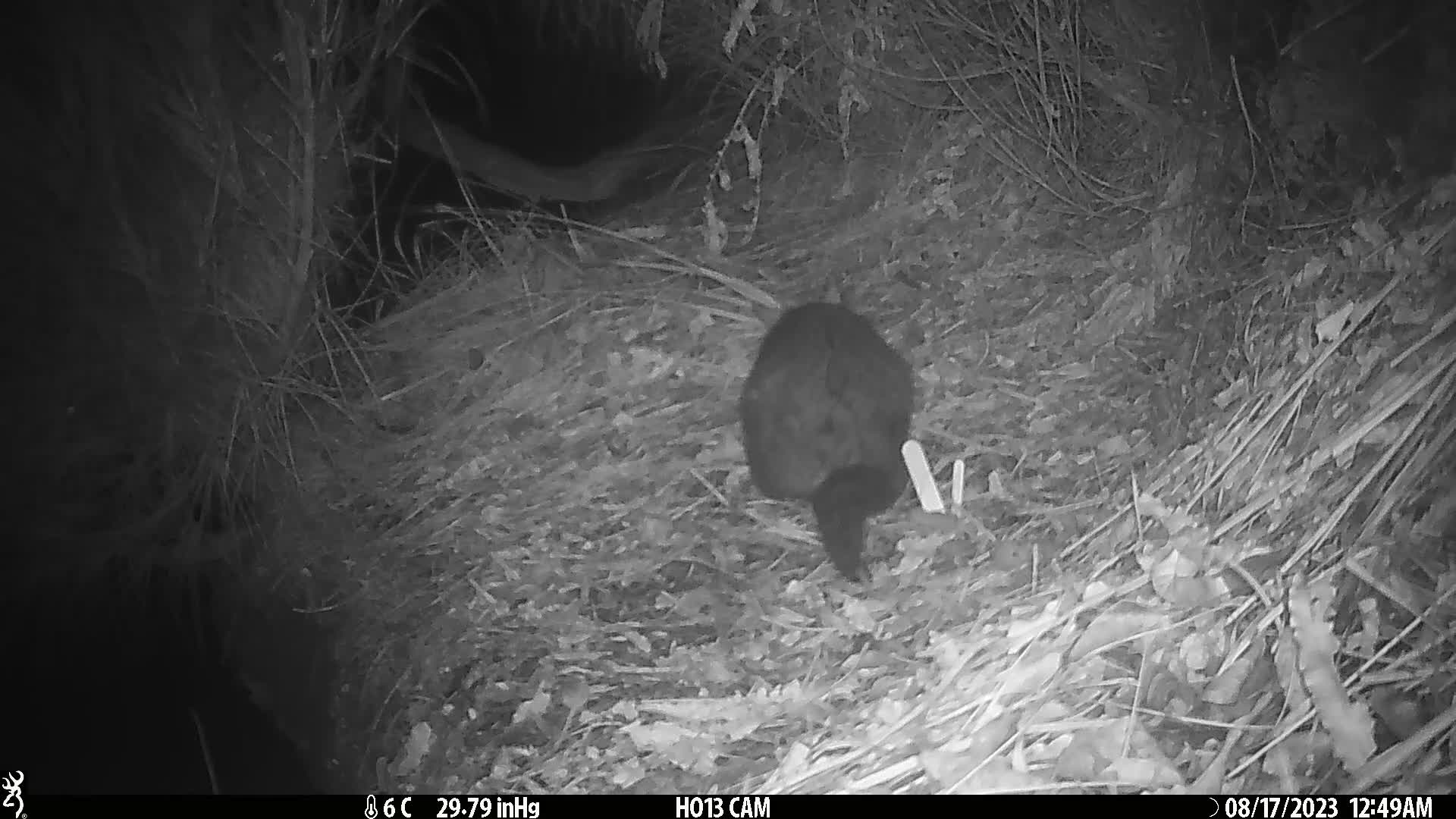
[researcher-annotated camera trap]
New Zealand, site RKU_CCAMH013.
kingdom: Animalia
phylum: Chordata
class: Mammalia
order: Diprotodontia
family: Phalangeridae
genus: Trichosurus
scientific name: Trichosurus vulpecula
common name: common brushtail possum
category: possum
Possum (common brushtail possum) (Trichosurus vulpecula).